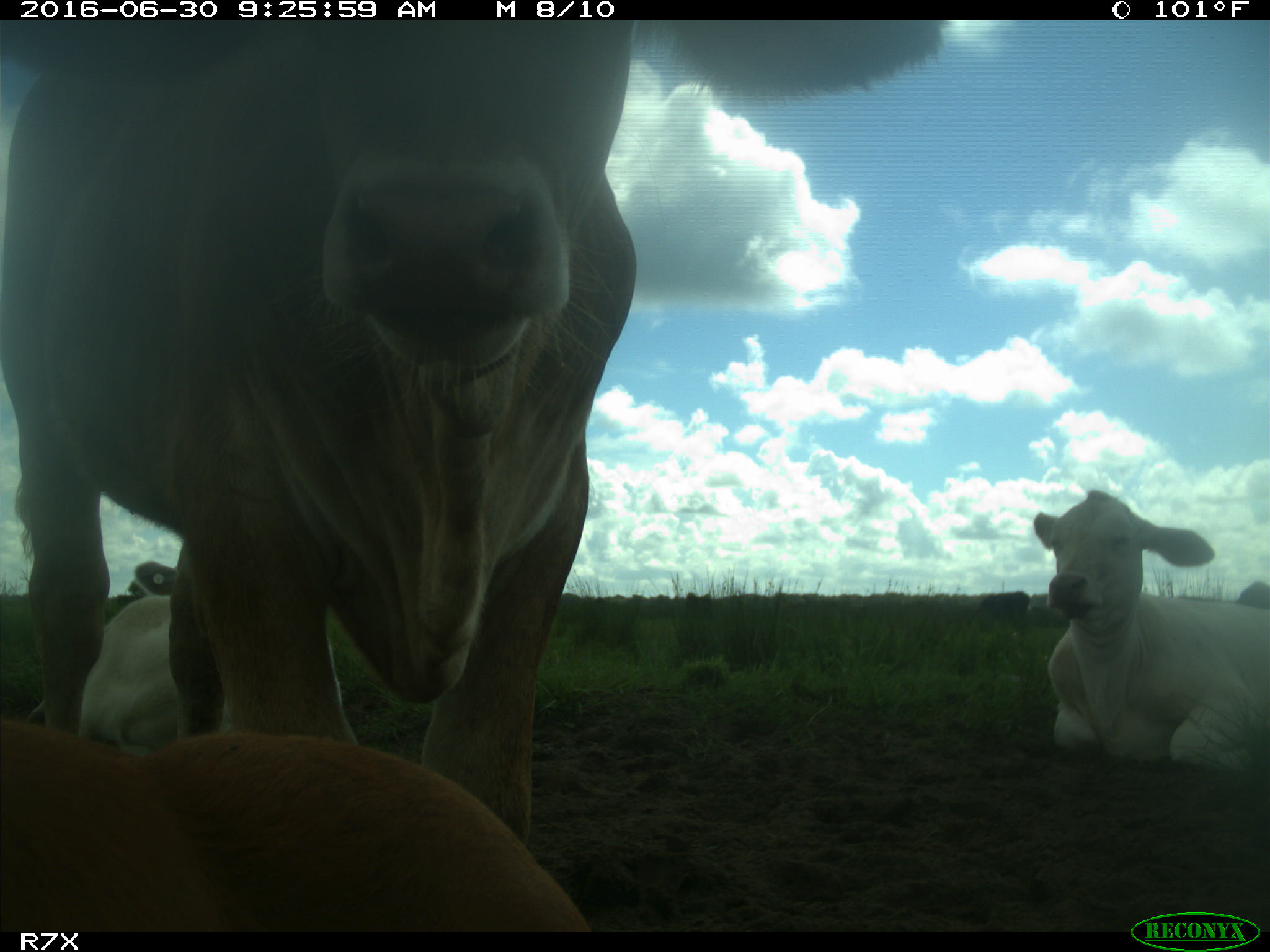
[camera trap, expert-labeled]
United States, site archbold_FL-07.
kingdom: Animalia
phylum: Chordata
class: Mammalia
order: Artiodactyla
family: Bovidae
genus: Bos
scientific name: Bos taurus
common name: domestic cow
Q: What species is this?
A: Bos taurus (domestic cow).